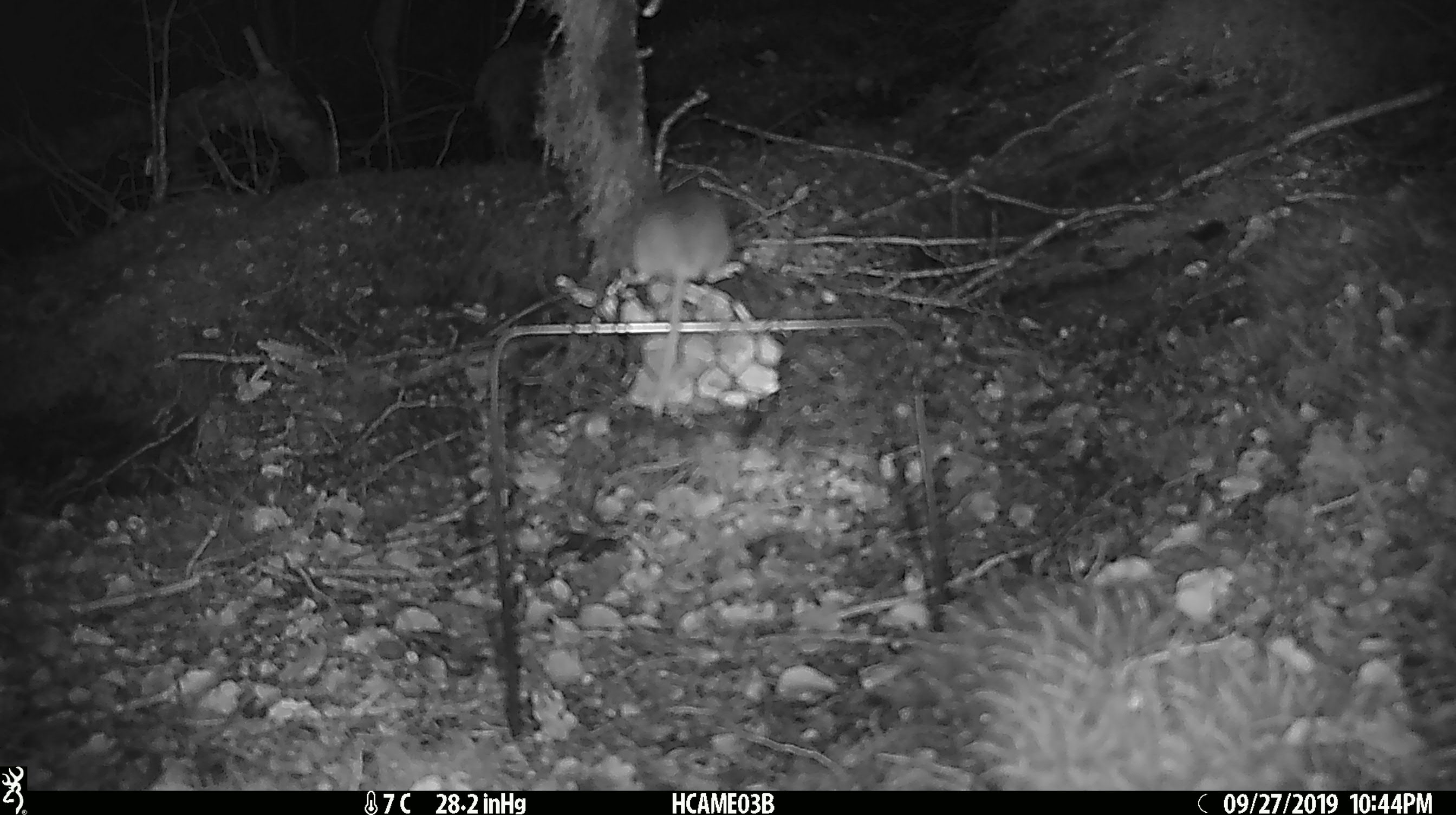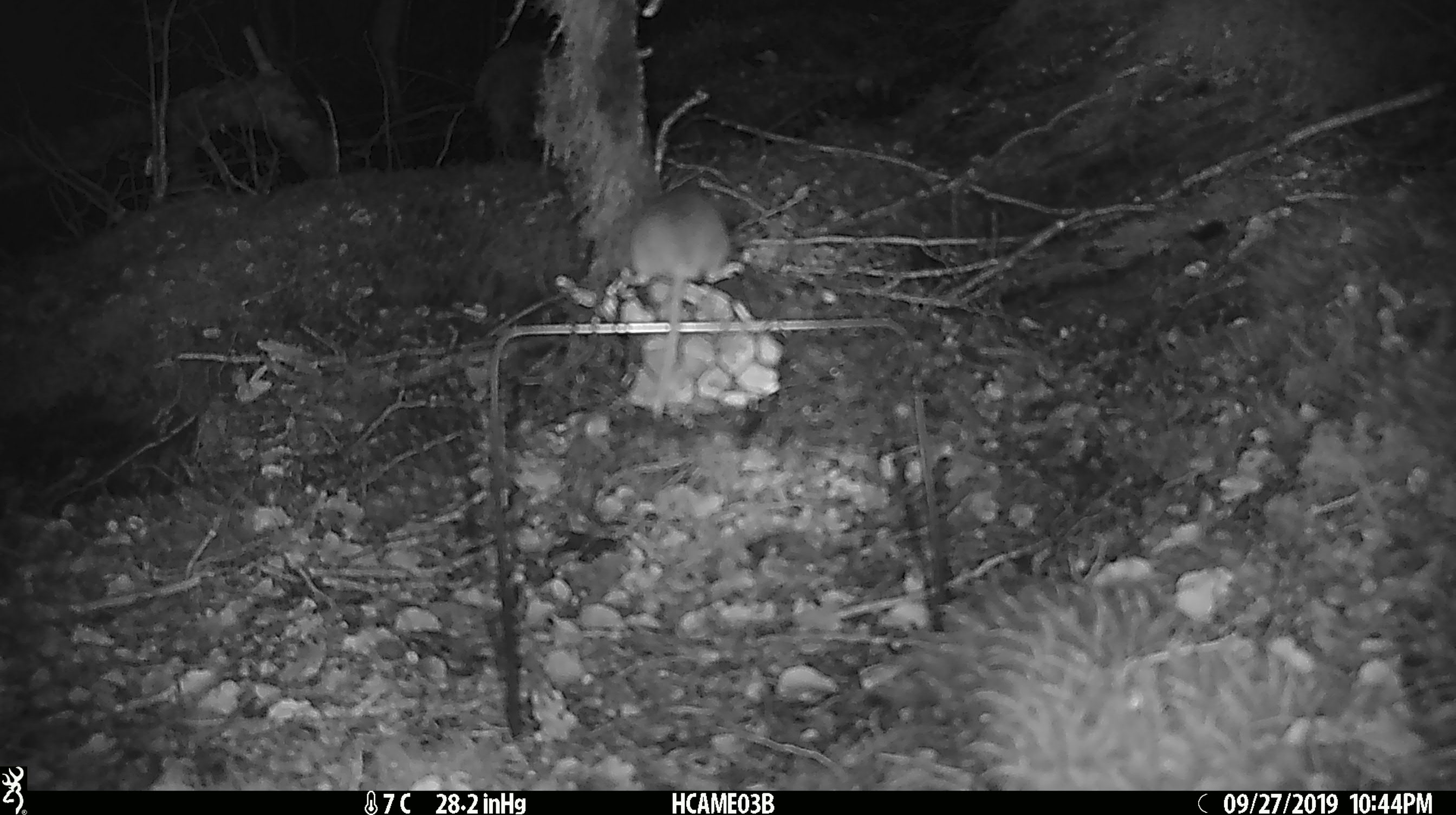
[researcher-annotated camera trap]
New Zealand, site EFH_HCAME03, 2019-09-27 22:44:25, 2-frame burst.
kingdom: Animalia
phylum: Chordata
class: Mammalia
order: Rodentia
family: Muridae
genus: Mus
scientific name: Mus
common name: mouse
Mouse (Mus).